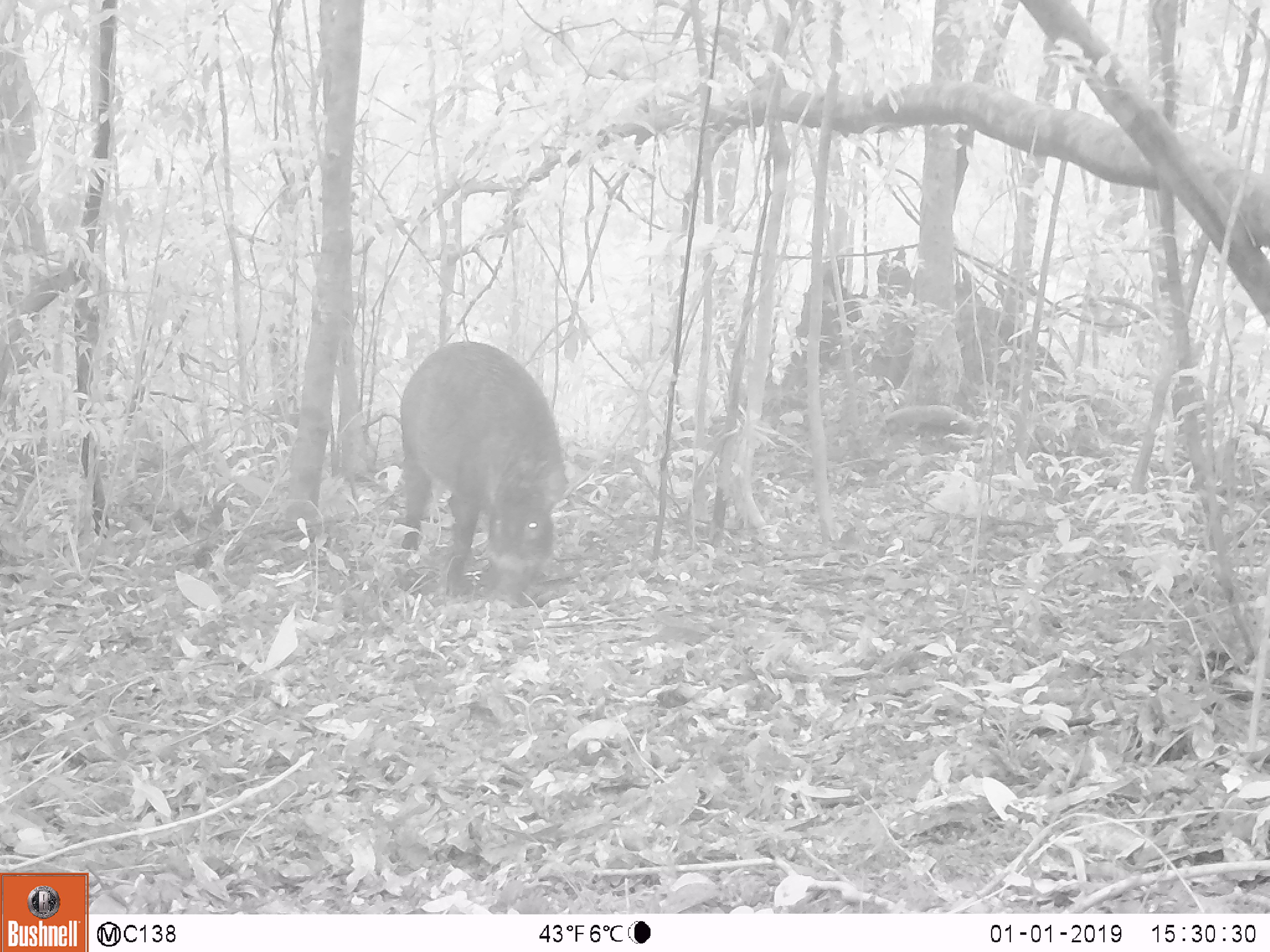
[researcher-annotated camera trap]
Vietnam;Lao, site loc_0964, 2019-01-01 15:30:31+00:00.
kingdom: Animalia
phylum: Chordata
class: Mammalia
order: Artiodactyla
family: Suidae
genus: Sus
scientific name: Sus scrofa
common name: eurasian wild pig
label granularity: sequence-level